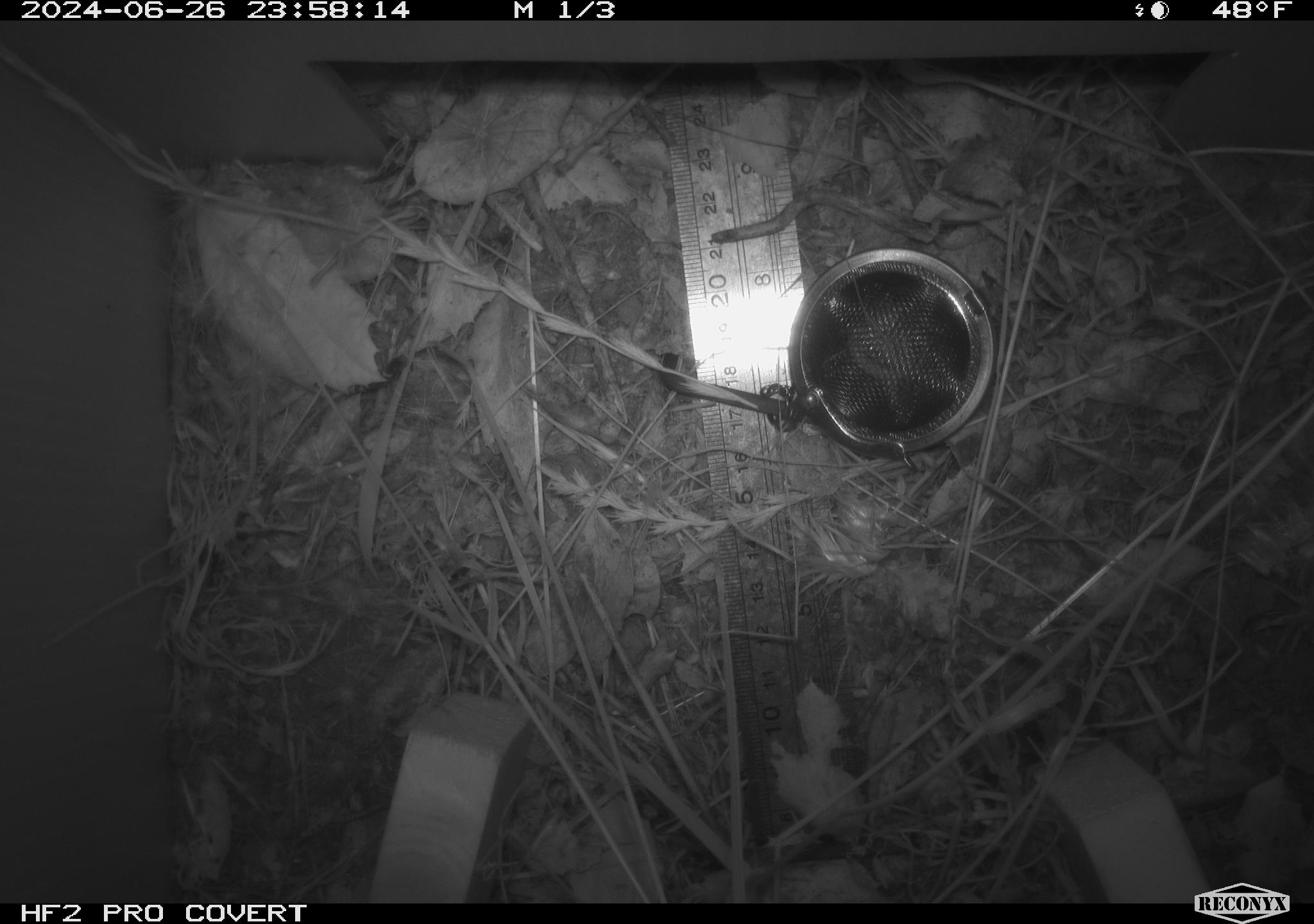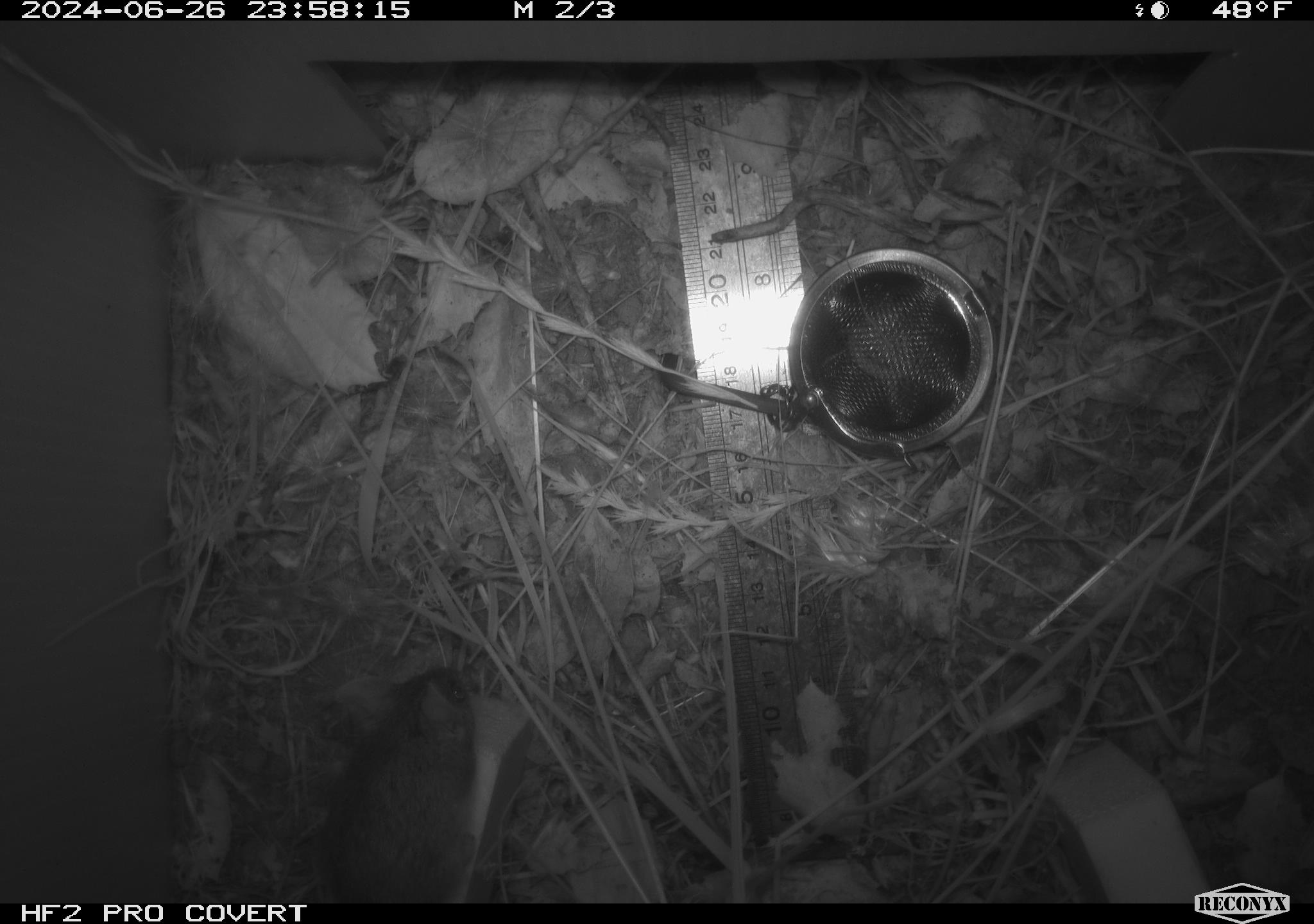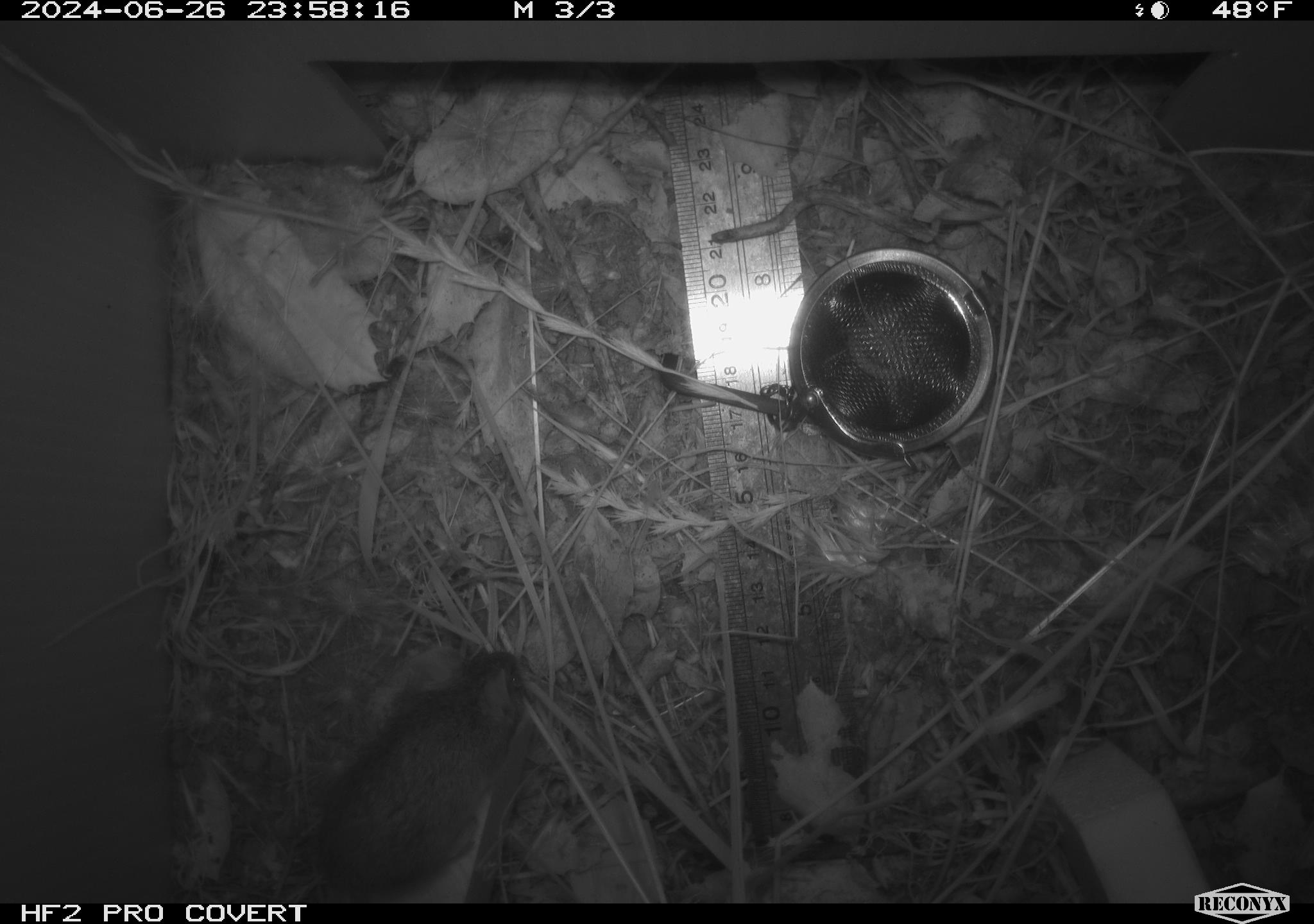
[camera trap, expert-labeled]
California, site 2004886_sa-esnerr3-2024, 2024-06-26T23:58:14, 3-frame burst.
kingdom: Animalia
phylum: Chordata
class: Mammalia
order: Rodentia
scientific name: Rodentia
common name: rodent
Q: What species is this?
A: Rodent (Rodentia).